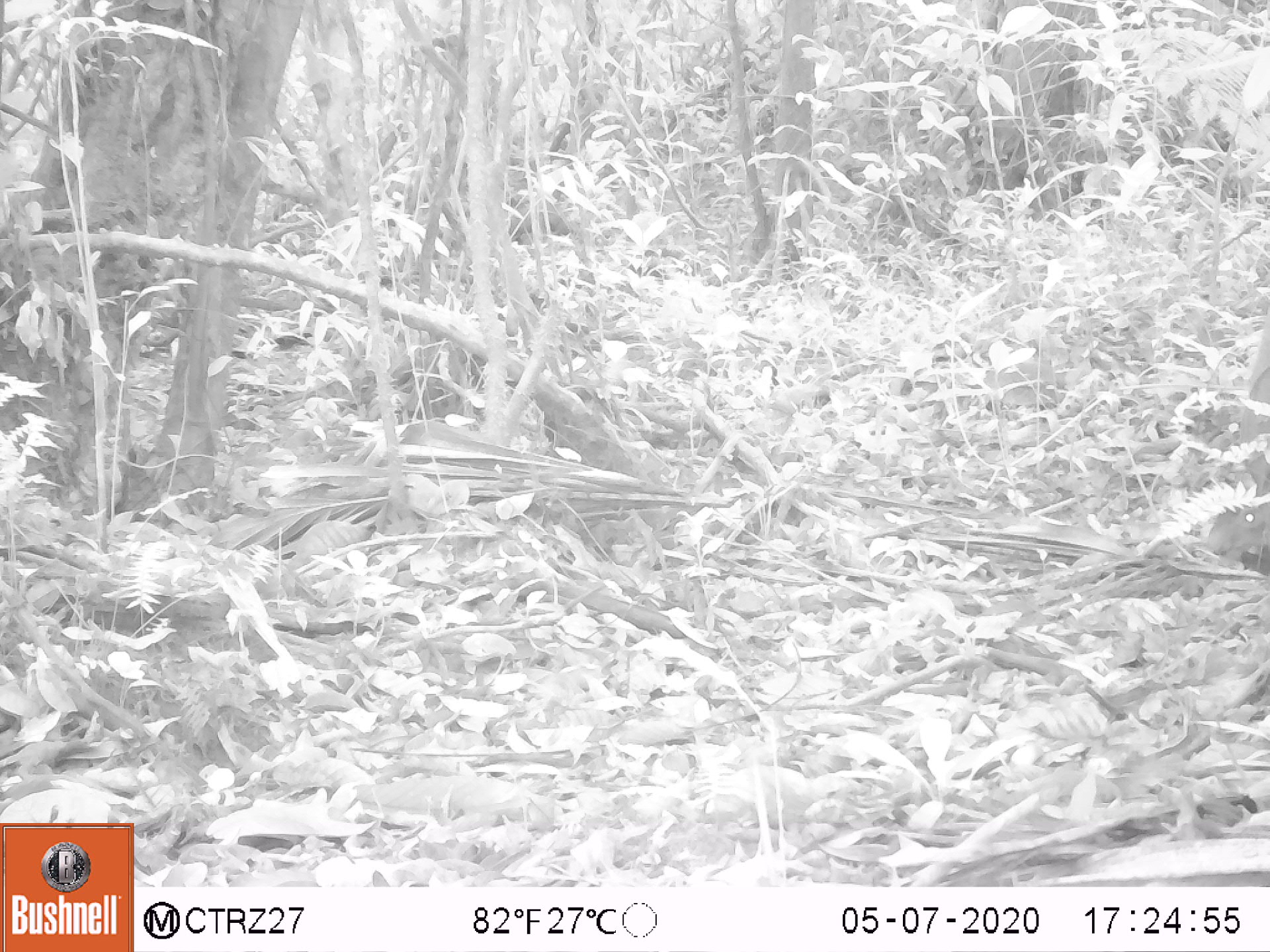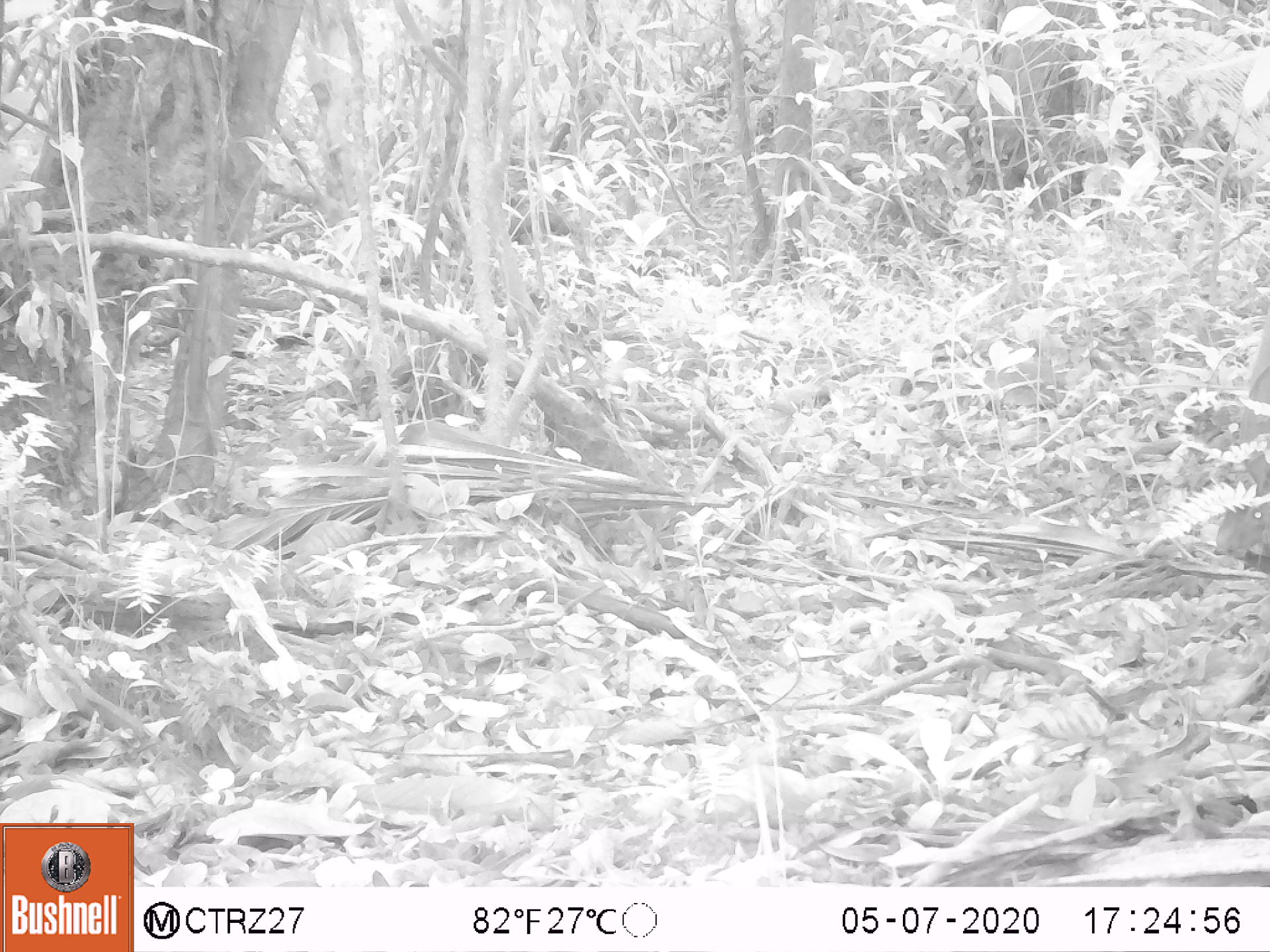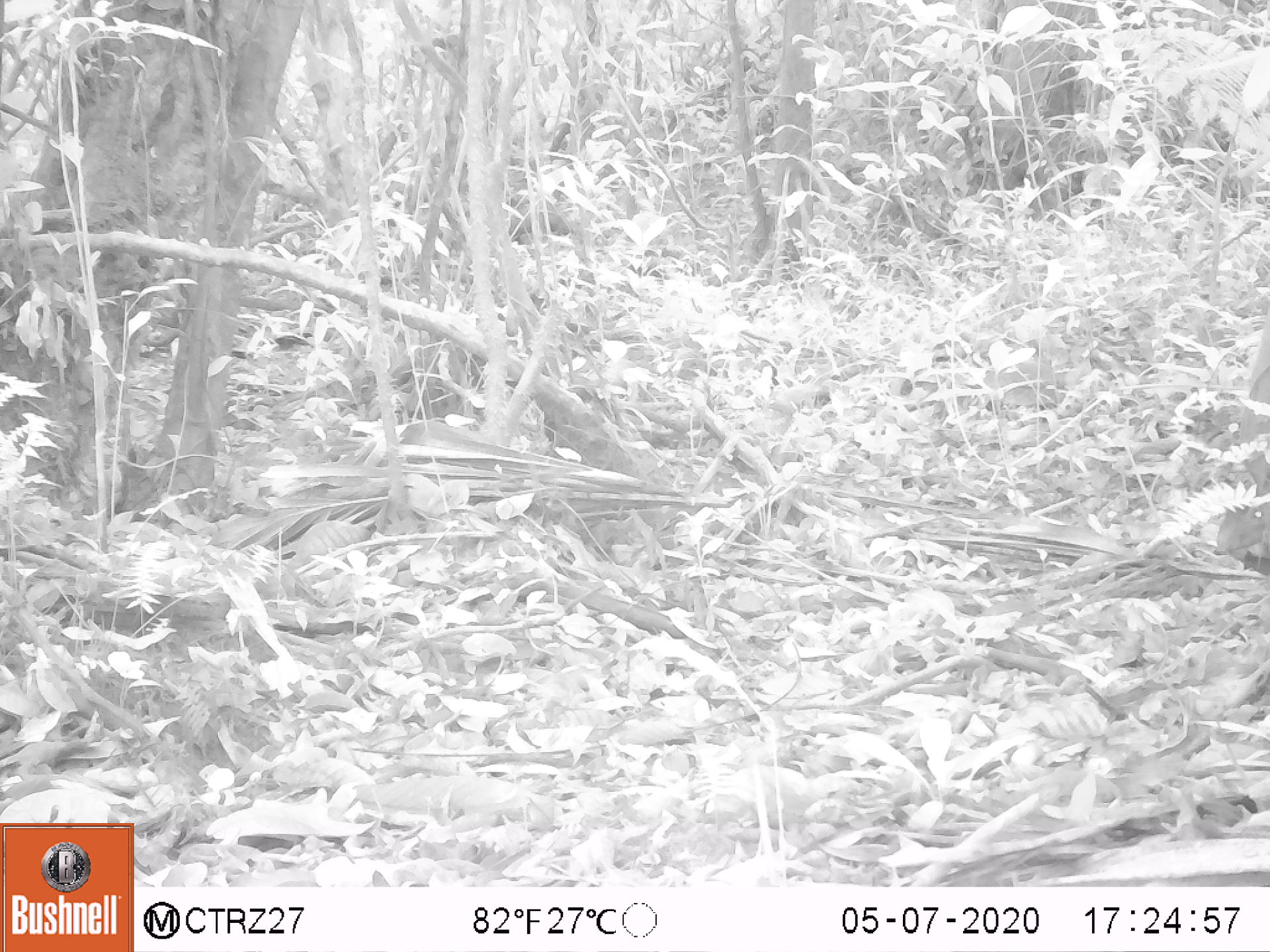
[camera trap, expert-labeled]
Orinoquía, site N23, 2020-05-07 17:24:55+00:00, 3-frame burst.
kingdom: Animalia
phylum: Chordata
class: Mammalia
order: Rodentia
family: Dasyproctidae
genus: Dasyprocta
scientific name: Dasyprocta fuliginosa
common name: black agouti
Black agouti (Dasyprocta fuliginosa).